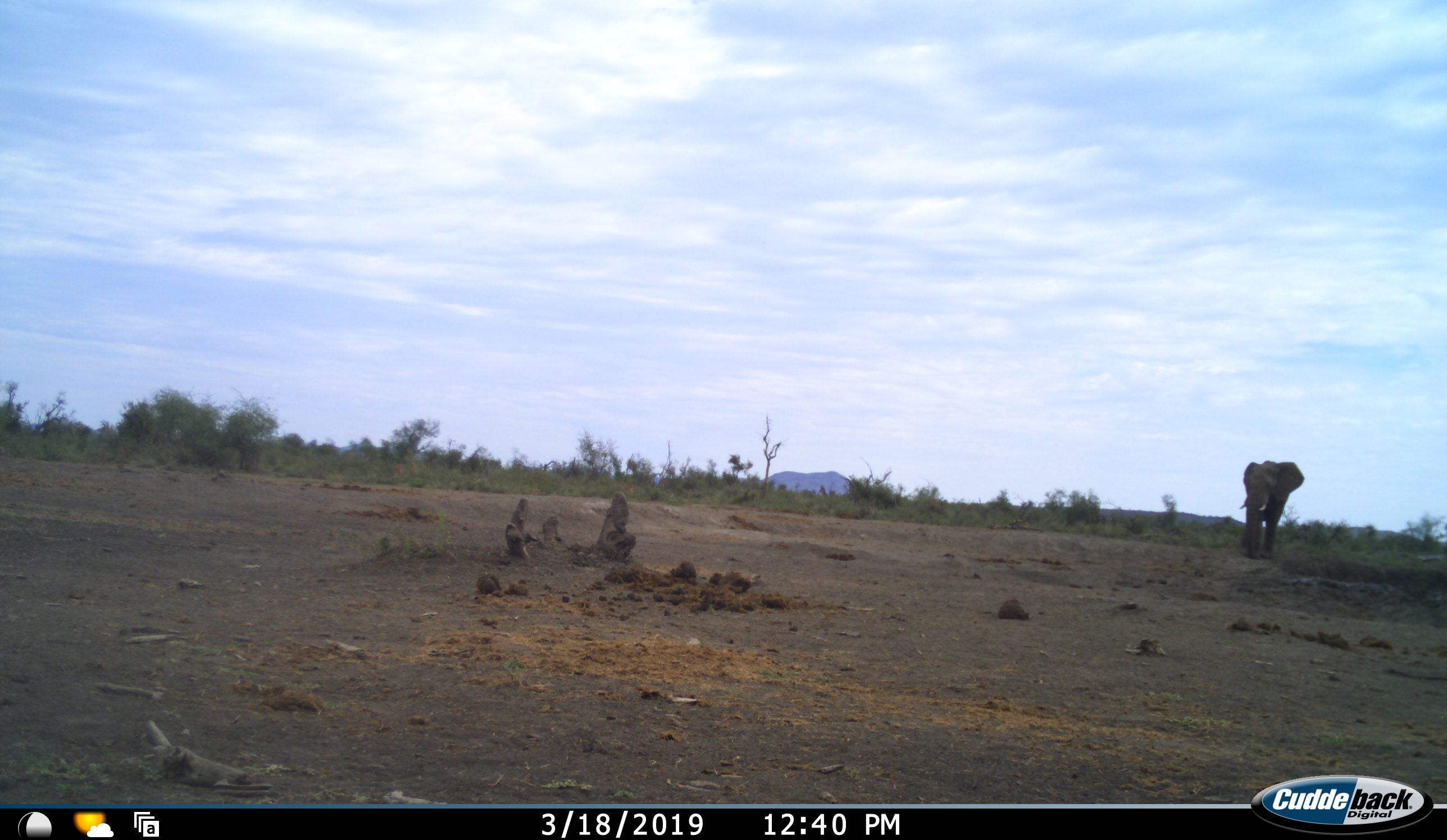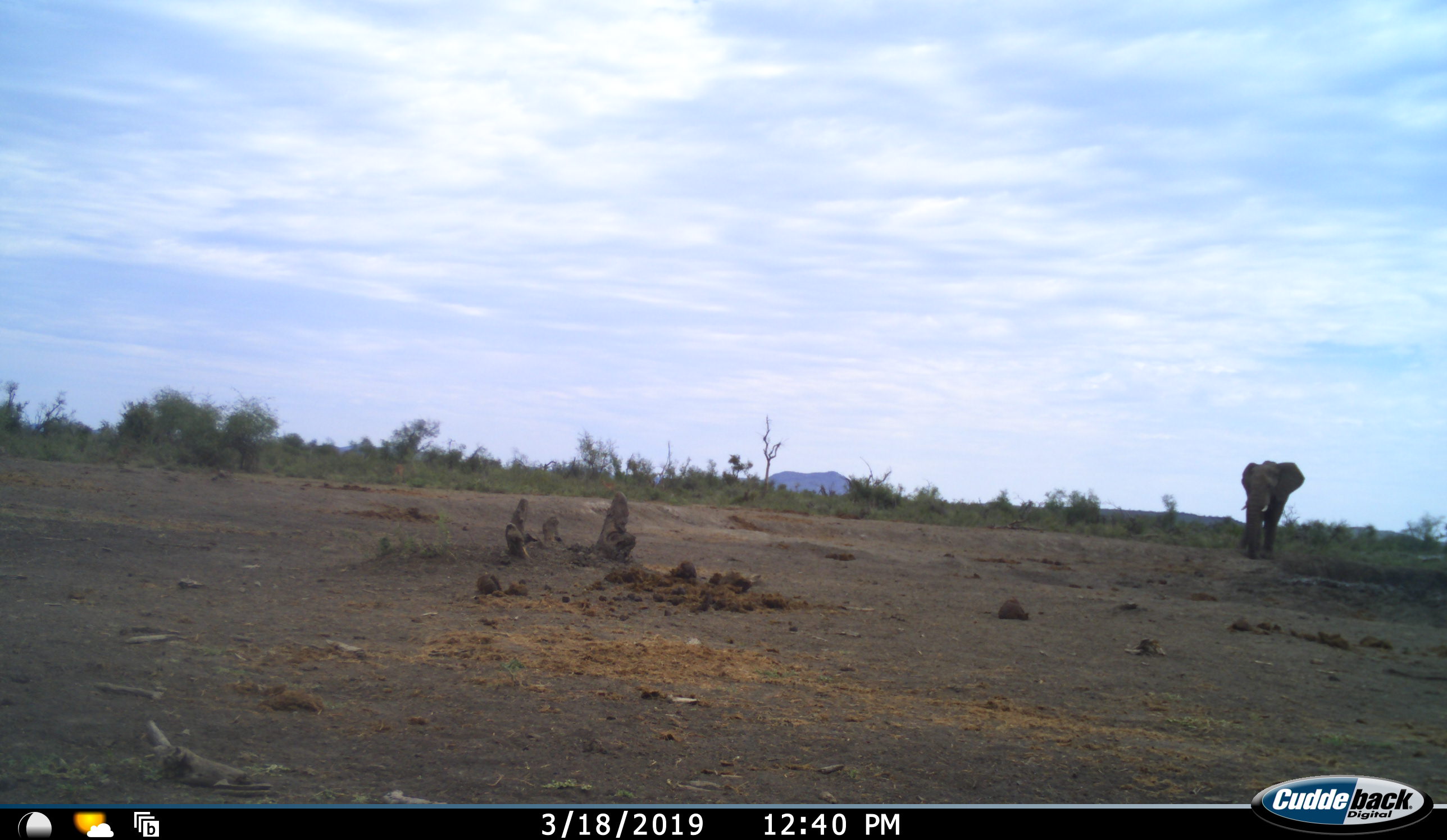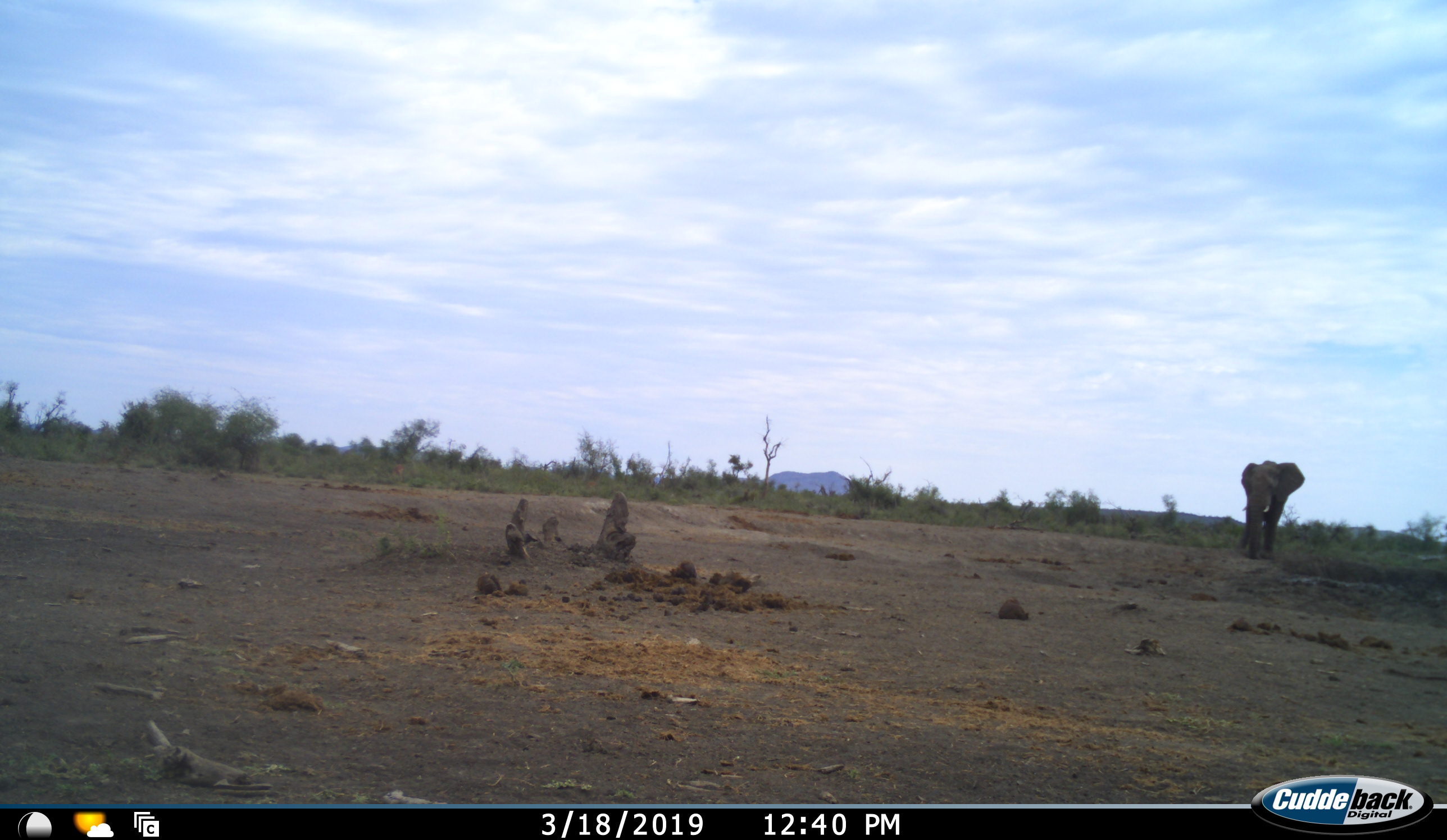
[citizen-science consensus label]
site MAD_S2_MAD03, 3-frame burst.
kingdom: Animalia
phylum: Chordata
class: Mammalia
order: Proboscidea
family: Elephantidae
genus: Loxodonta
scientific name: Loxodonta africana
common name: african bush elephant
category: elephant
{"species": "elephant (african bush elephant) (Loxodonta africana)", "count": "1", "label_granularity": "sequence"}